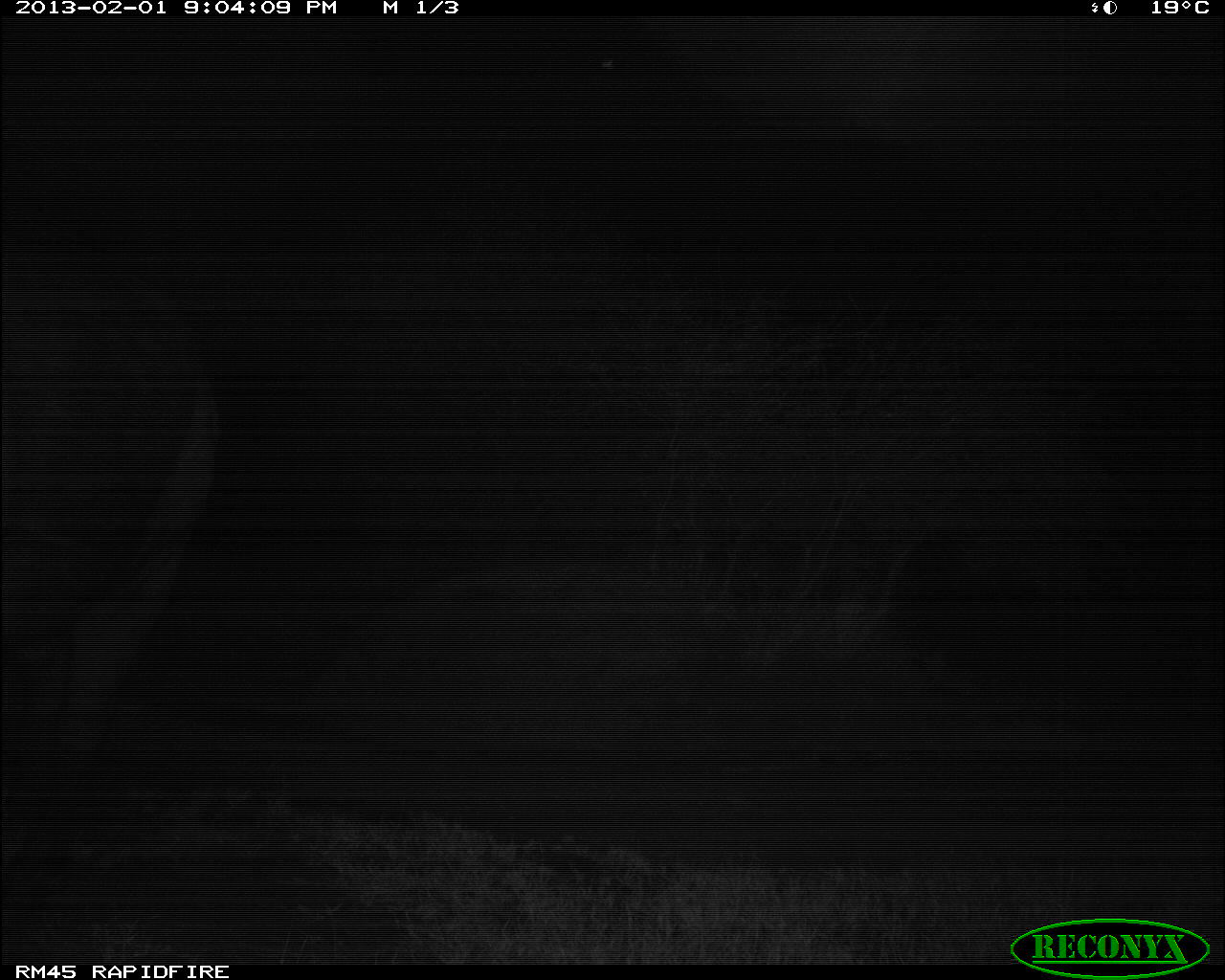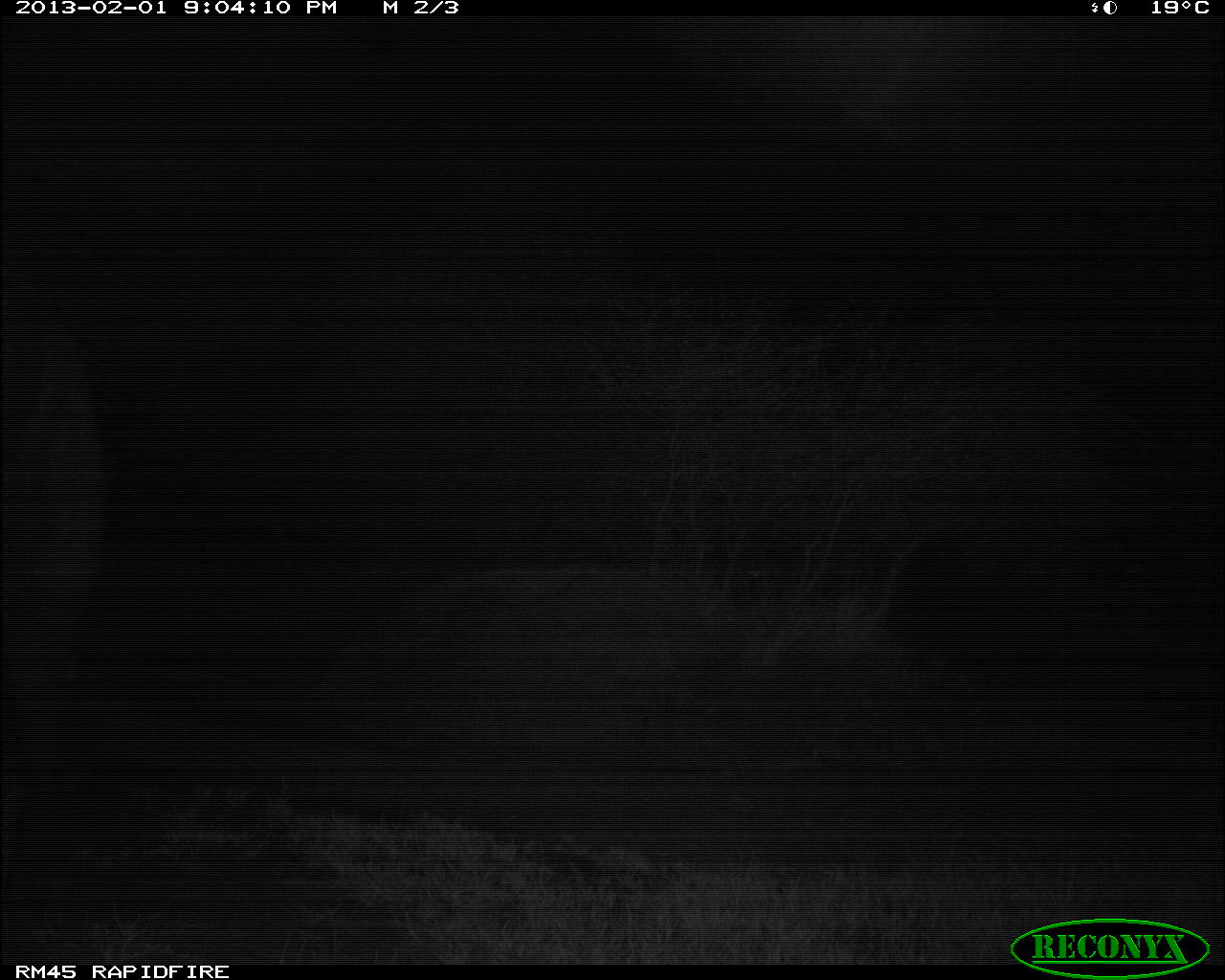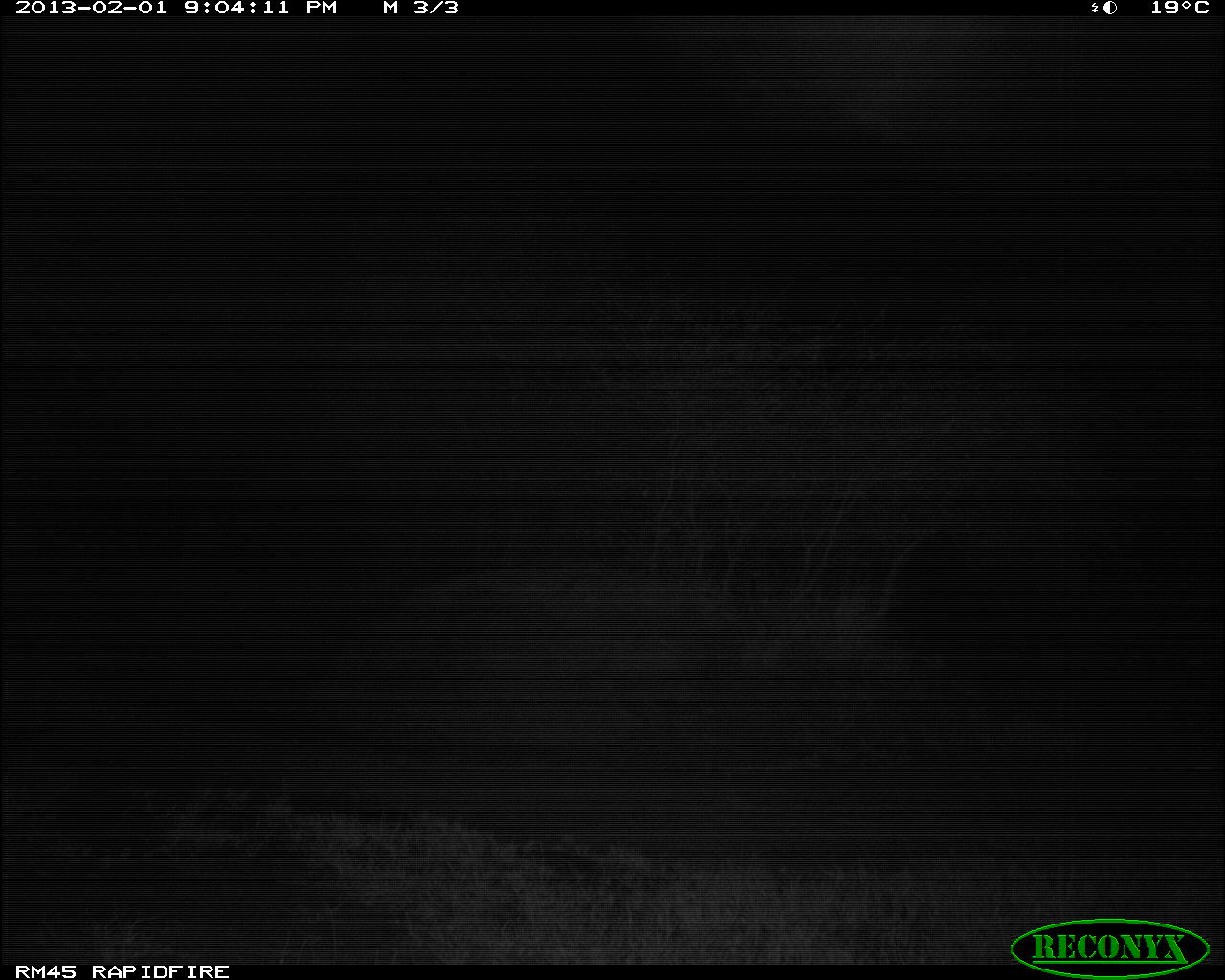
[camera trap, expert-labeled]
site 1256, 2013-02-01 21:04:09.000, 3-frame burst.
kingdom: Animalia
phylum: Chordata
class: Mammalia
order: Artiodactyla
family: Bovidae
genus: Syncerus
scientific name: Syncerus caffer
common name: african buffalo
Syncerus caffer (african buffalo), count 1.